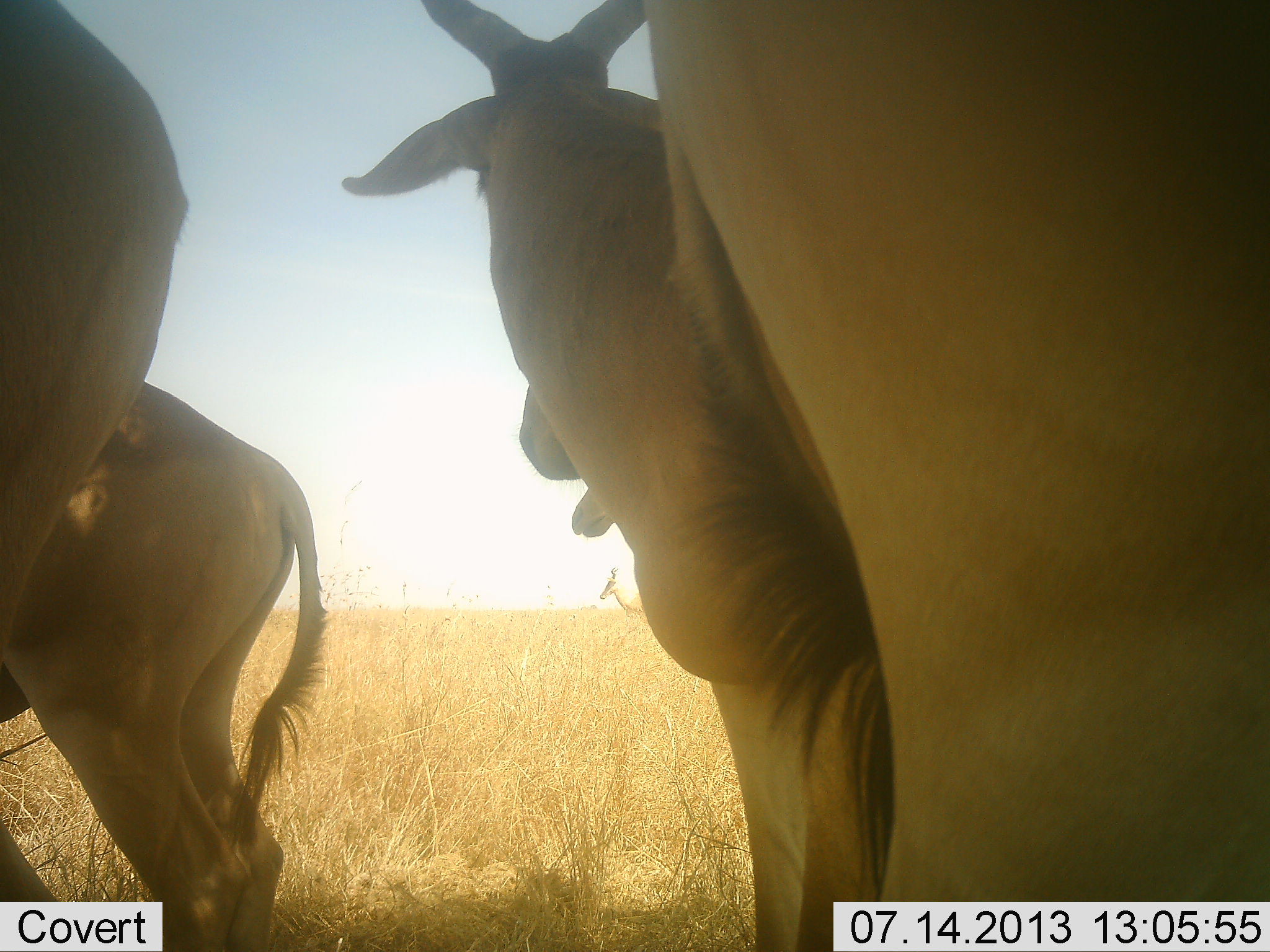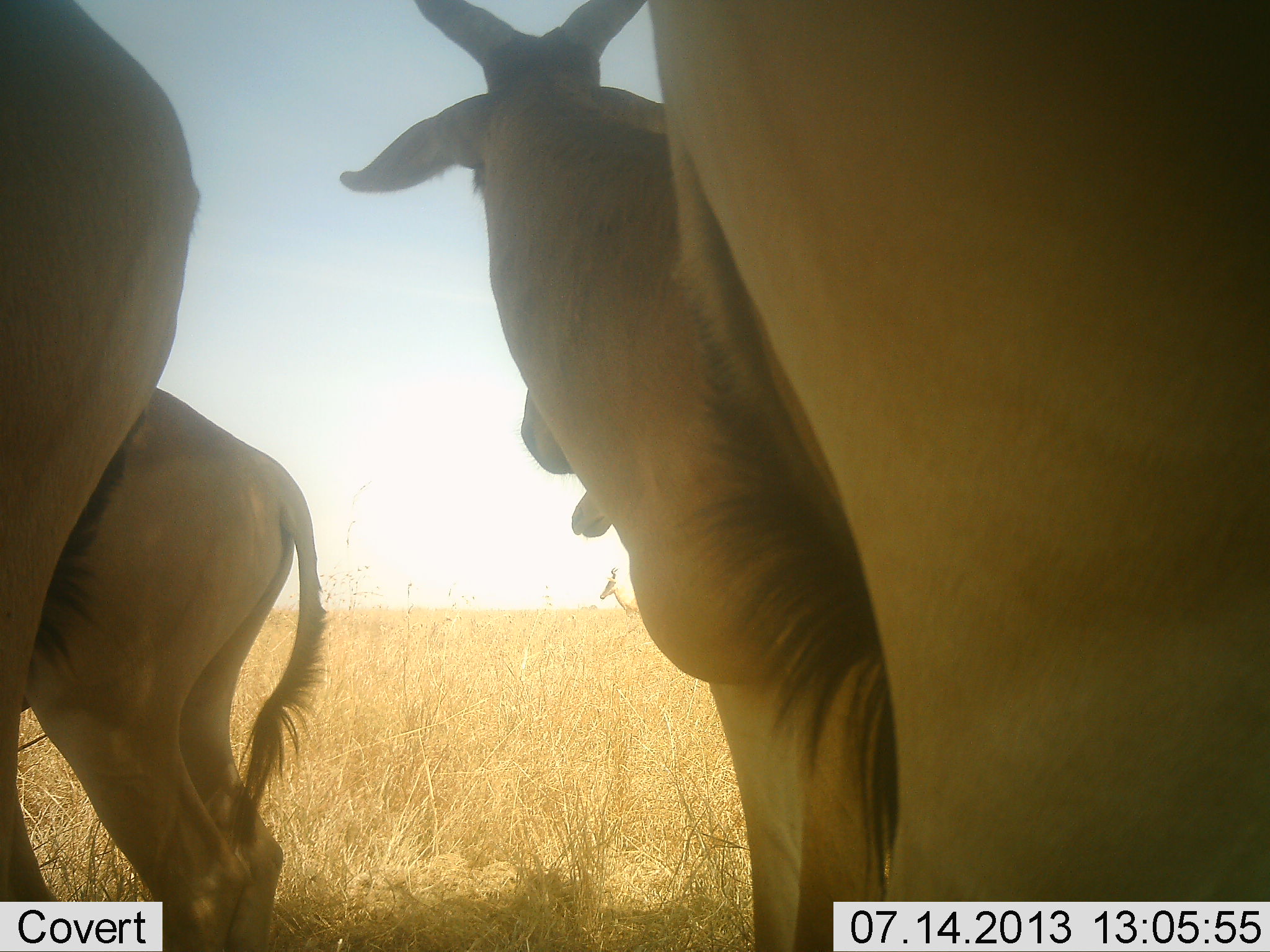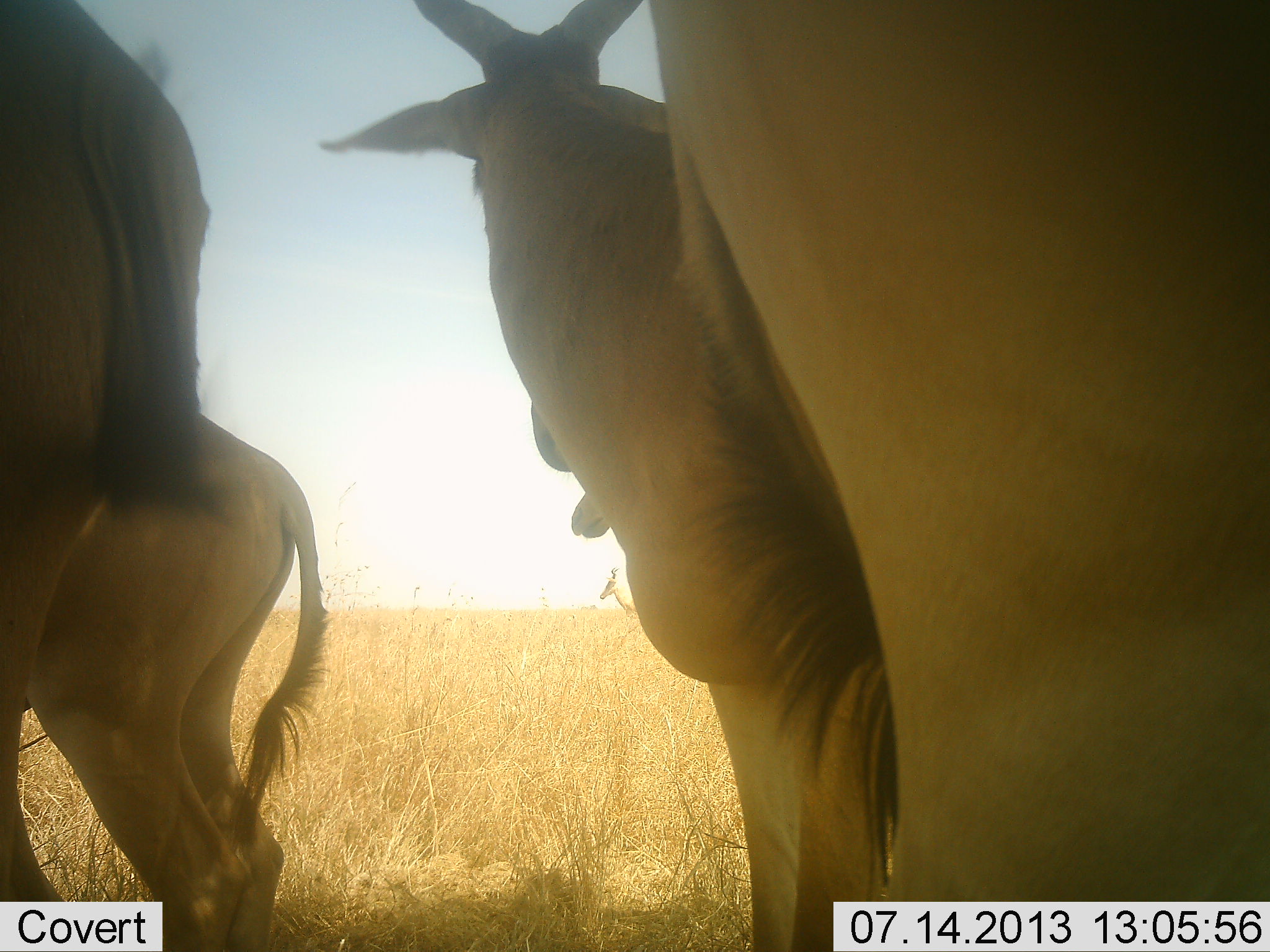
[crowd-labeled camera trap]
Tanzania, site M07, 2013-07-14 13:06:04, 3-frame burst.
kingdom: Animalia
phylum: Chordata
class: Mammalia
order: Artiodactyla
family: Bovidae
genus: Alcelaphus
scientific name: Alcelaphus buselaphus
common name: hartebeest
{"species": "hartebeest (Alcelaphus buselaphus)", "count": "4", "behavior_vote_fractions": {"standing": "94%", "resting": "6%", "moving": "0%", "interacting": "3%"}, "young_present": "10%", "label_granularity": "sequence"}